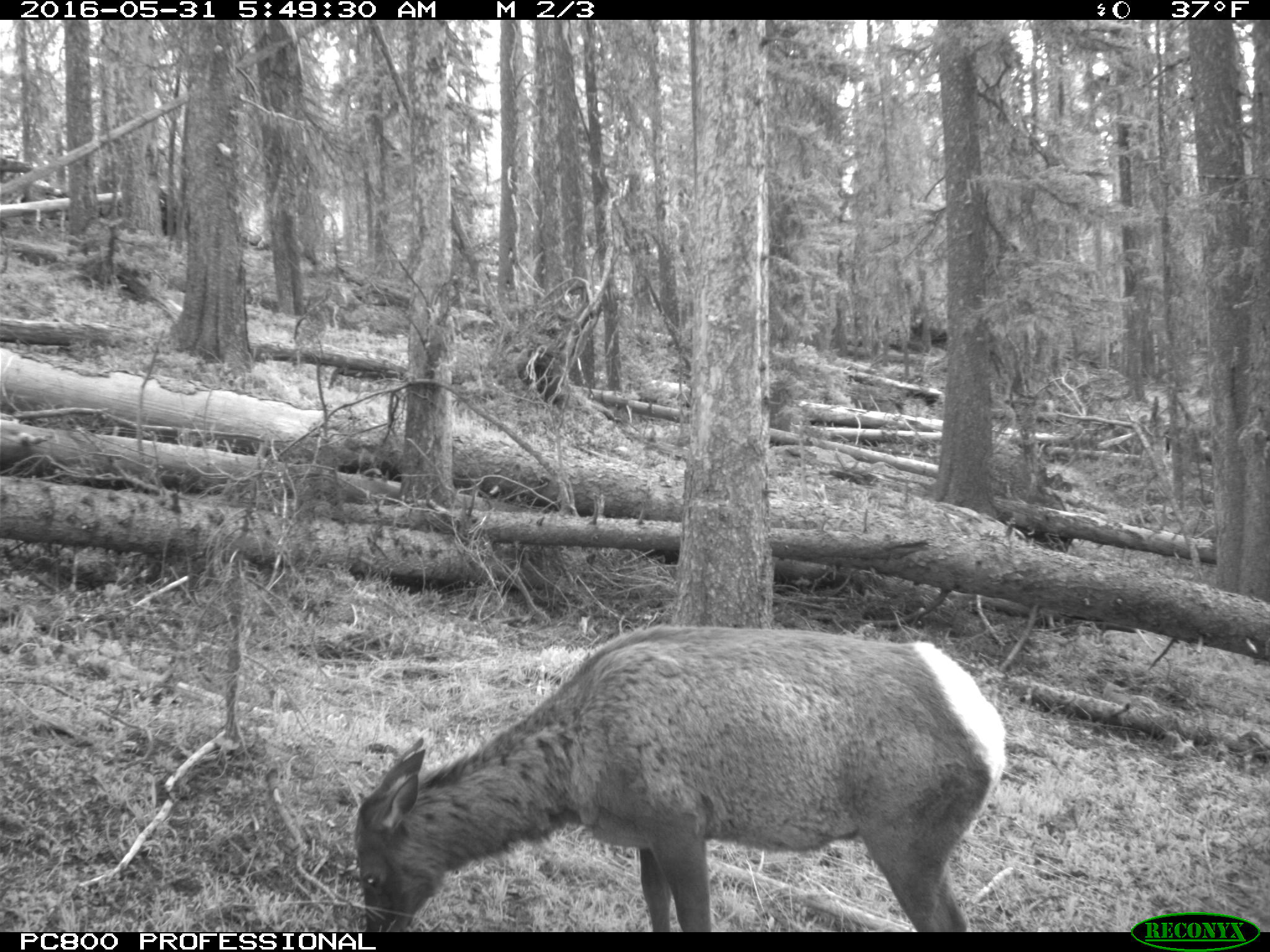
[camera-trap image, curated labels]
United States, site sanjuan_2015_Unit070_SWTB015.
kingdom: Animalia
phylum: Chordata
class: Mammalia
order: Artiodactyla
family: Cervidae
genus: Cervus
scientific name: Cervus elaphus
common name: red deer